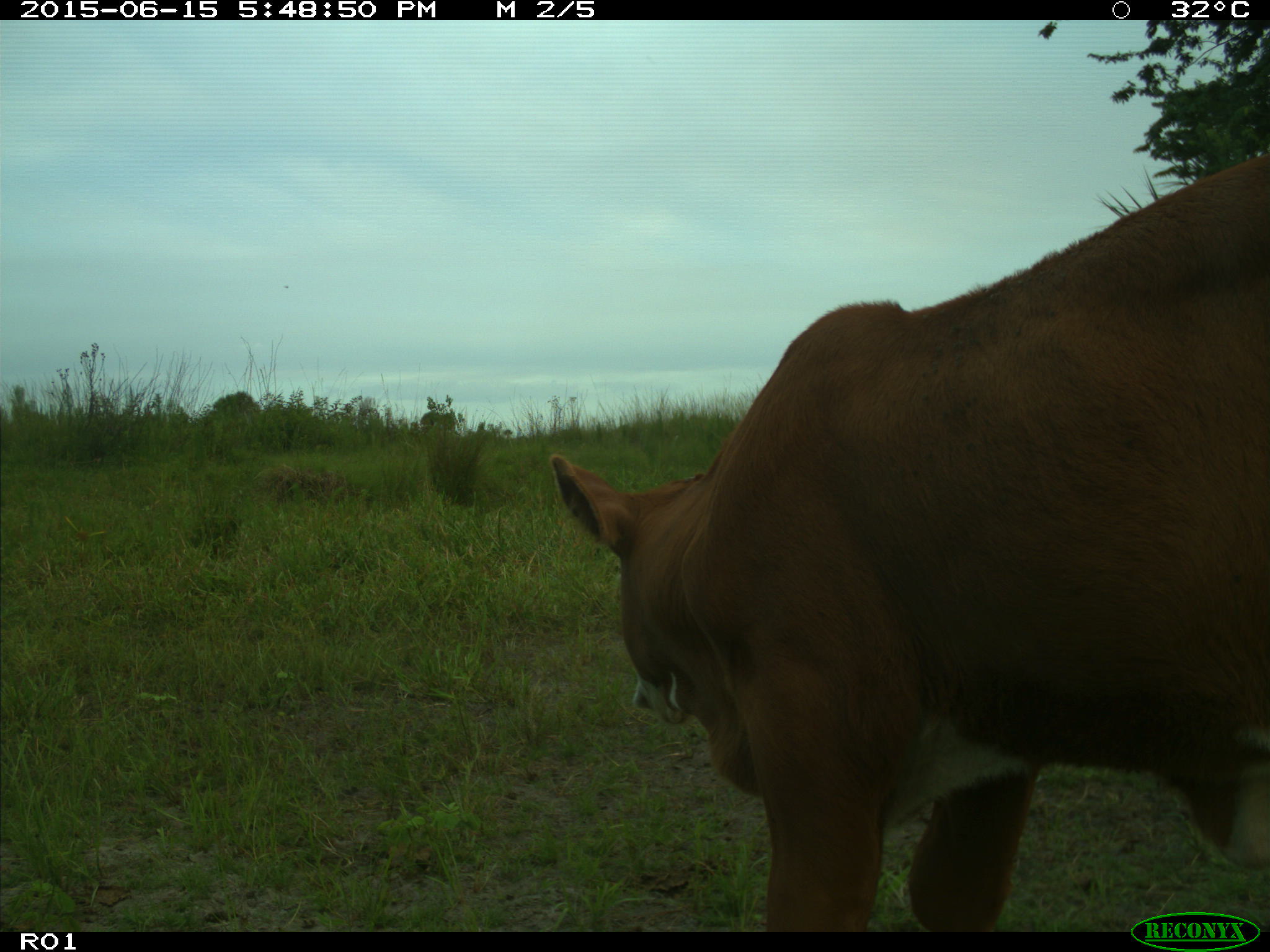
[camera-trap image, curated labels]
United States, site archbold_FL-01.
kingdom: Animalia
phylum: Chordata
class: Mammalia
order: Artiodactyla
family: Bovidae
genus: Bos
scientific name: Bos taurus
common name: domestic cow